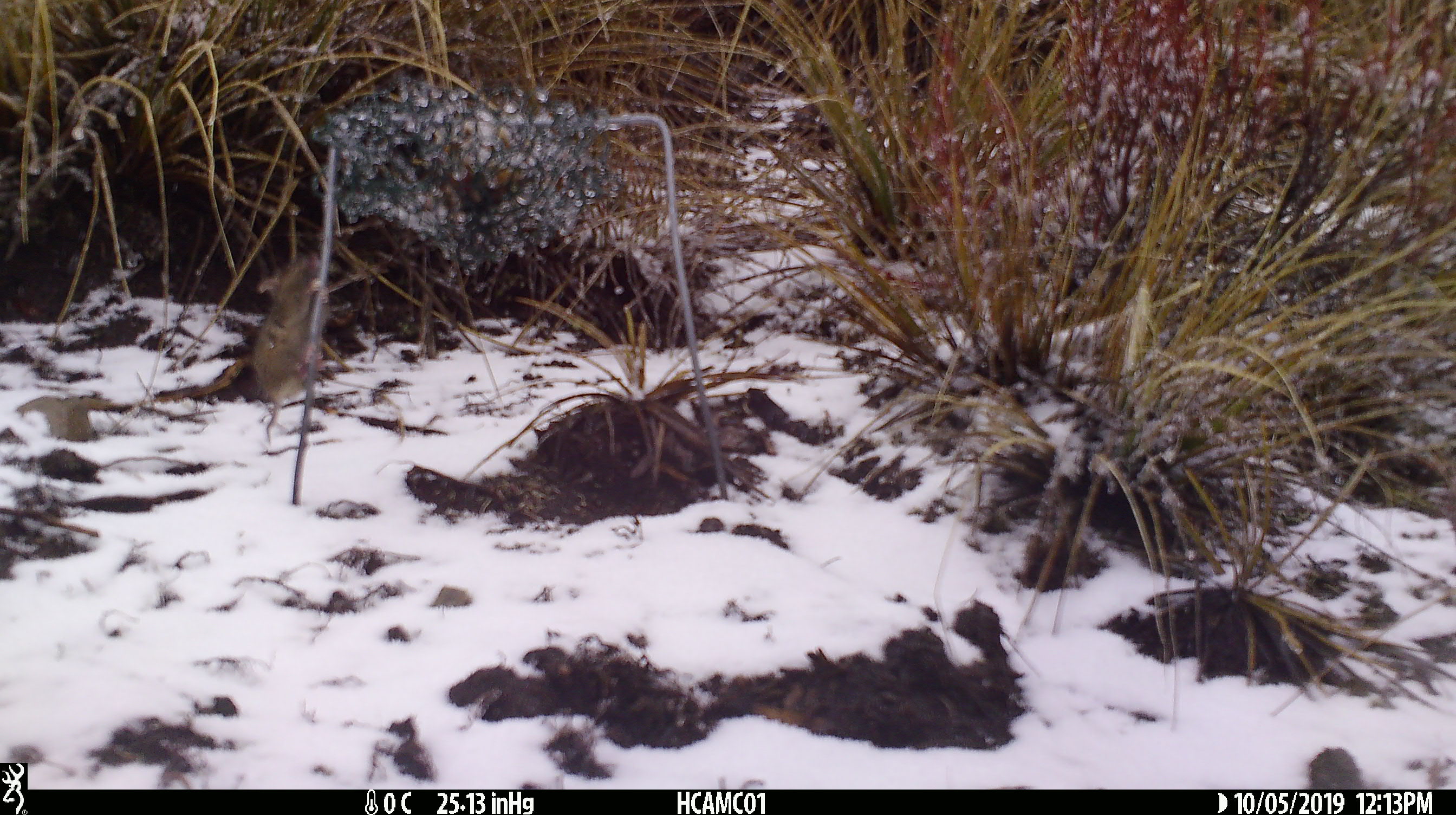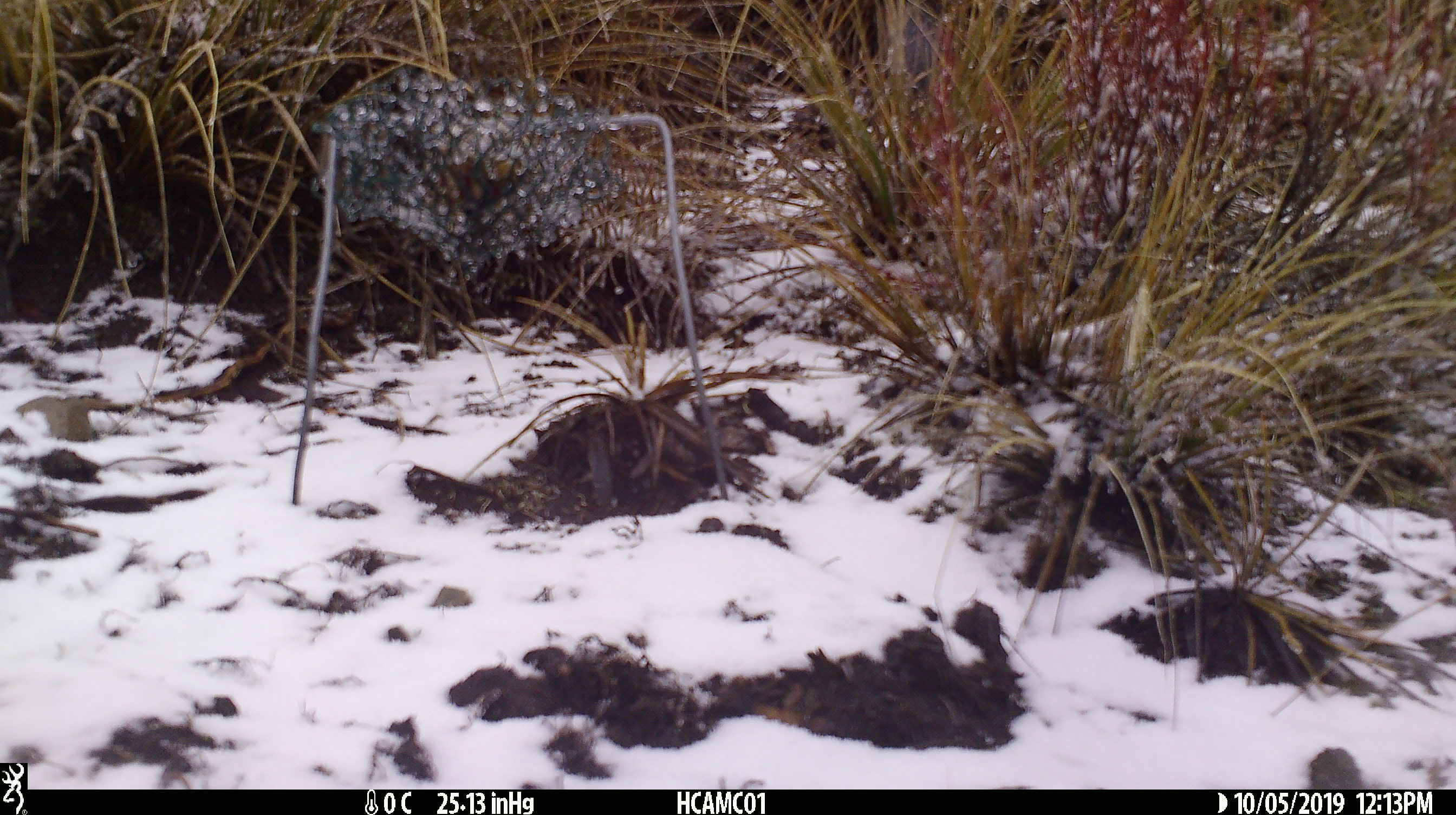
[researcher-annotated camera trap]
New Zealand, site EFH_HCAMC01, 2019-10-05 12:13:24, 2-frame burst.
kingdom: Animalia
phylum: Chordata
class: Mammalia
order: Rodentia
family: Muridae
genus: Mus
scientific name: Mus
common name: mouse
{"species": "mouse (Mus)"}